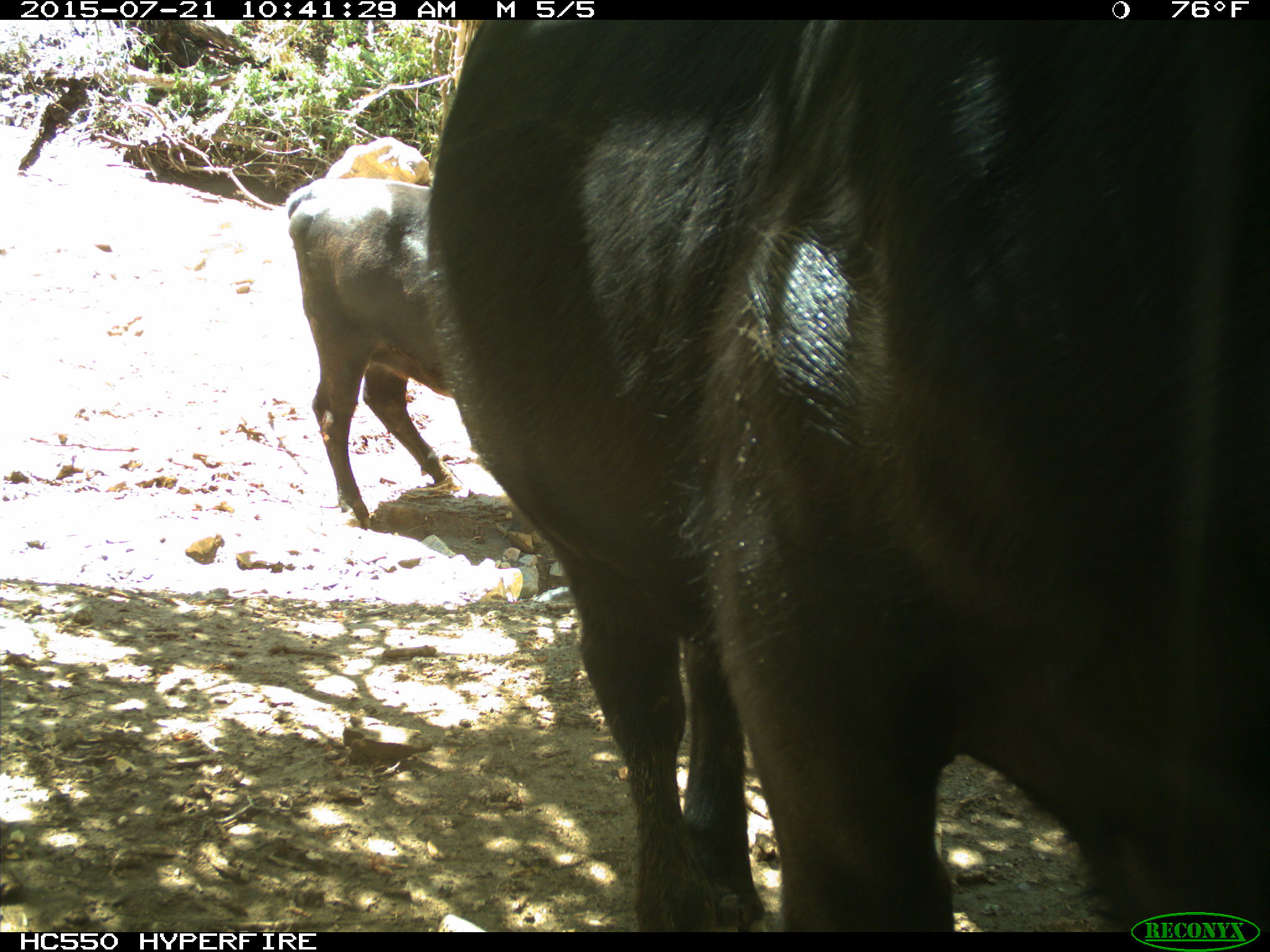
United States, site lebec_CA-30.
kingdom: Animalia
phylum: Chordata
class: Mammalia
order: Artiodactyla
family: Bovidae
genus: Bos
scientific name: Bos taurus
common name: domestic cow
Bos taurus (domestic cow).